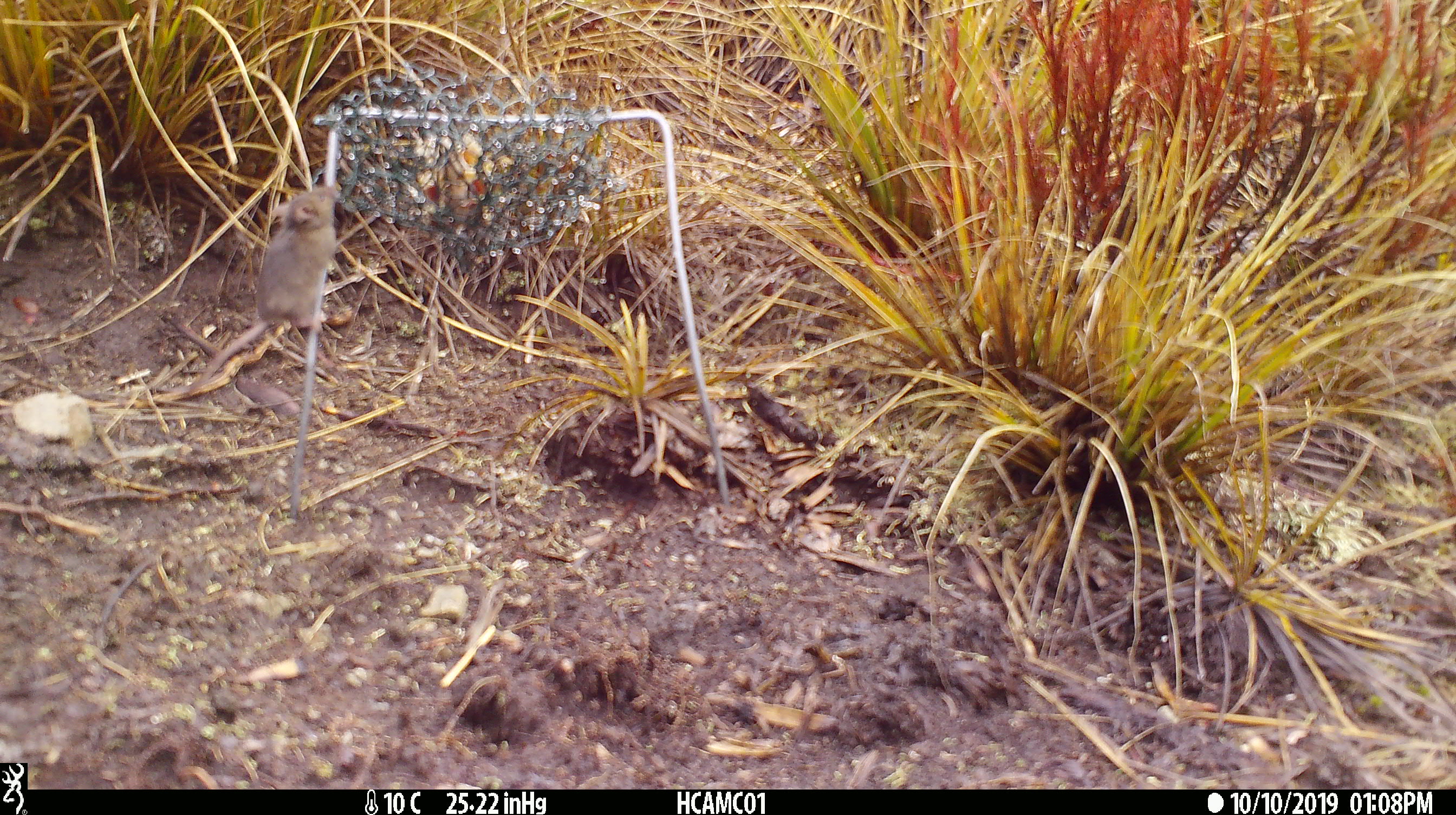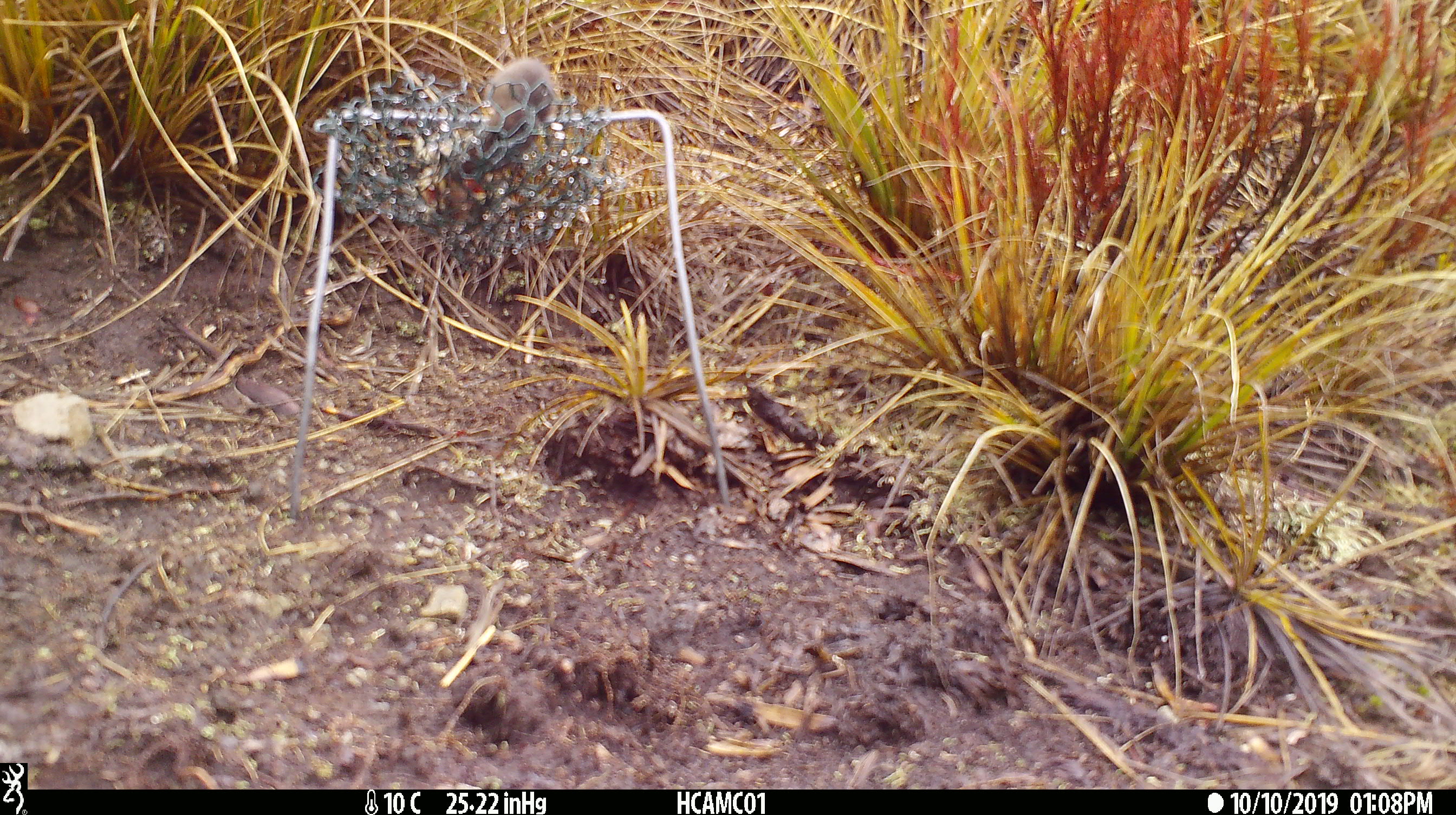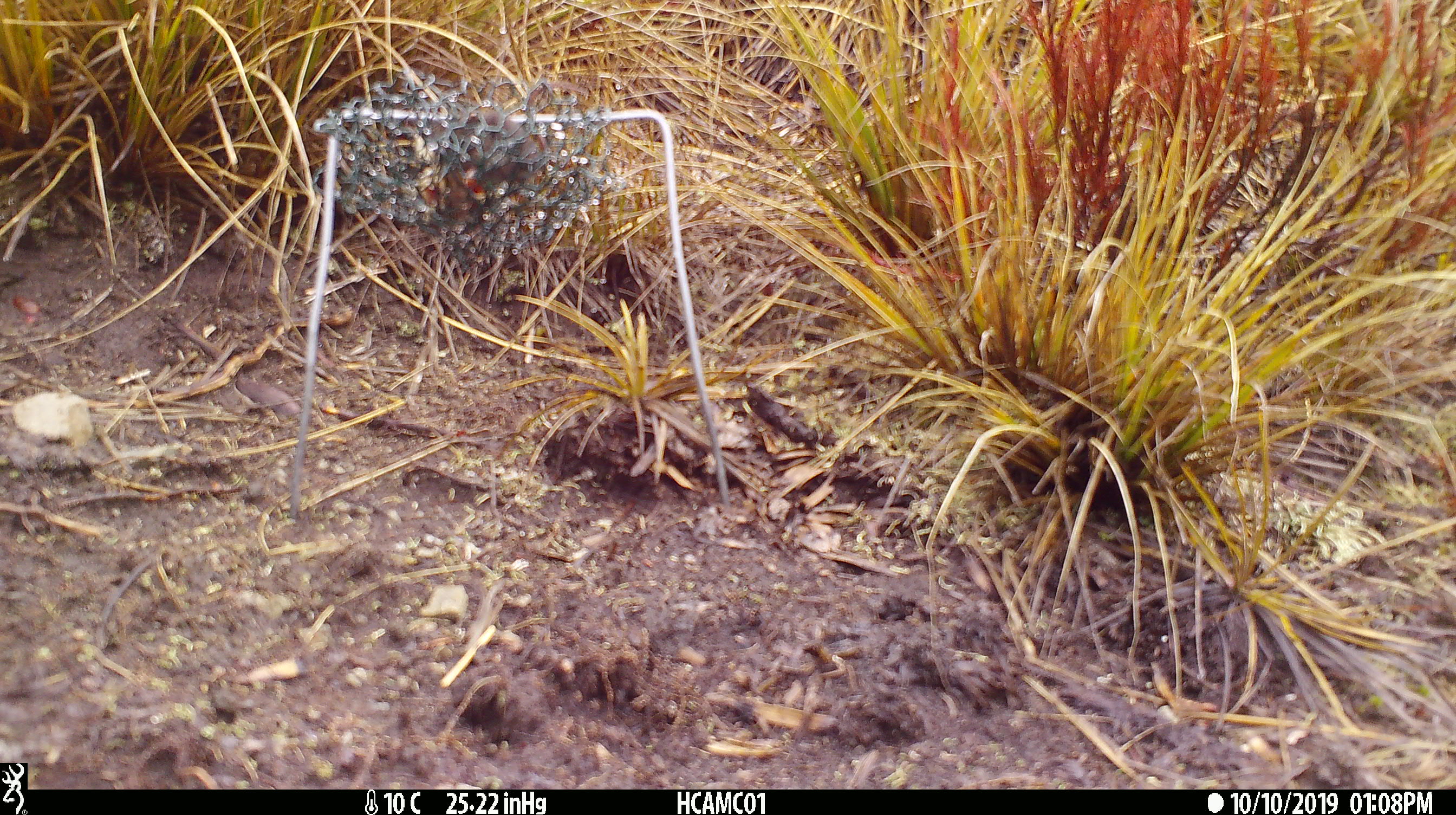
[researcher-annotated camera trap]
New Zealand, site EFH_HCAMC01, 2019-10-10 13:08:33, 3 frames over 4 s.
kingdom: Animalia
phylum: Chordata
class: Mammalia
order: Rodentia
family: Muridae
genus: Mus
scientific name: Mus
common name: mouse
Mouse (Mus).